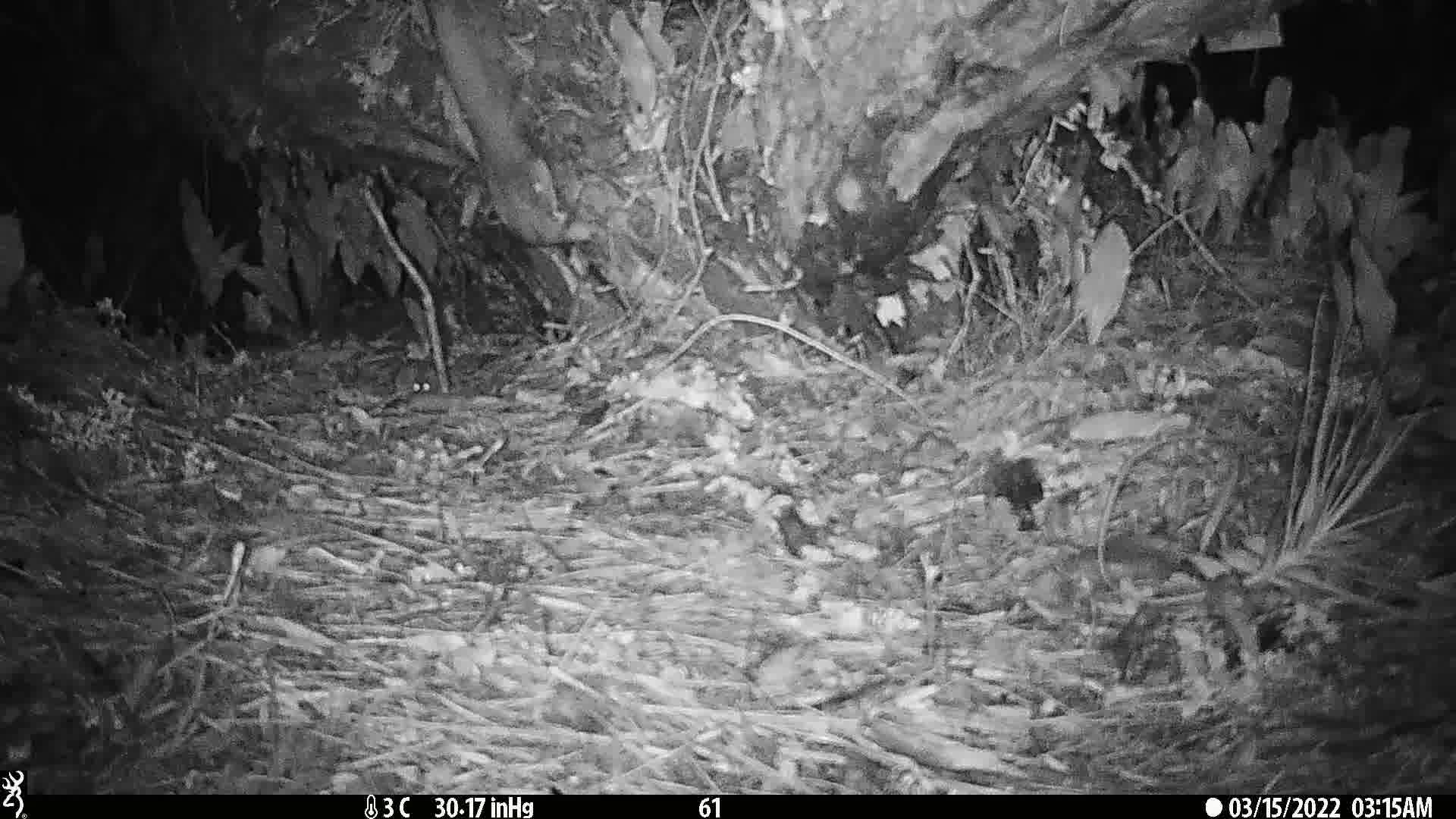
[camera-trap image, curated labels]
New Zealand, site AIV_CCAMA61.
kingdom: Animalia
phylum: Chordata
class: Mammalia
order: Rodentia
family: Muridae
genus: Mus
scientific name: Mus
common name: mouse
Mouse (Mus).